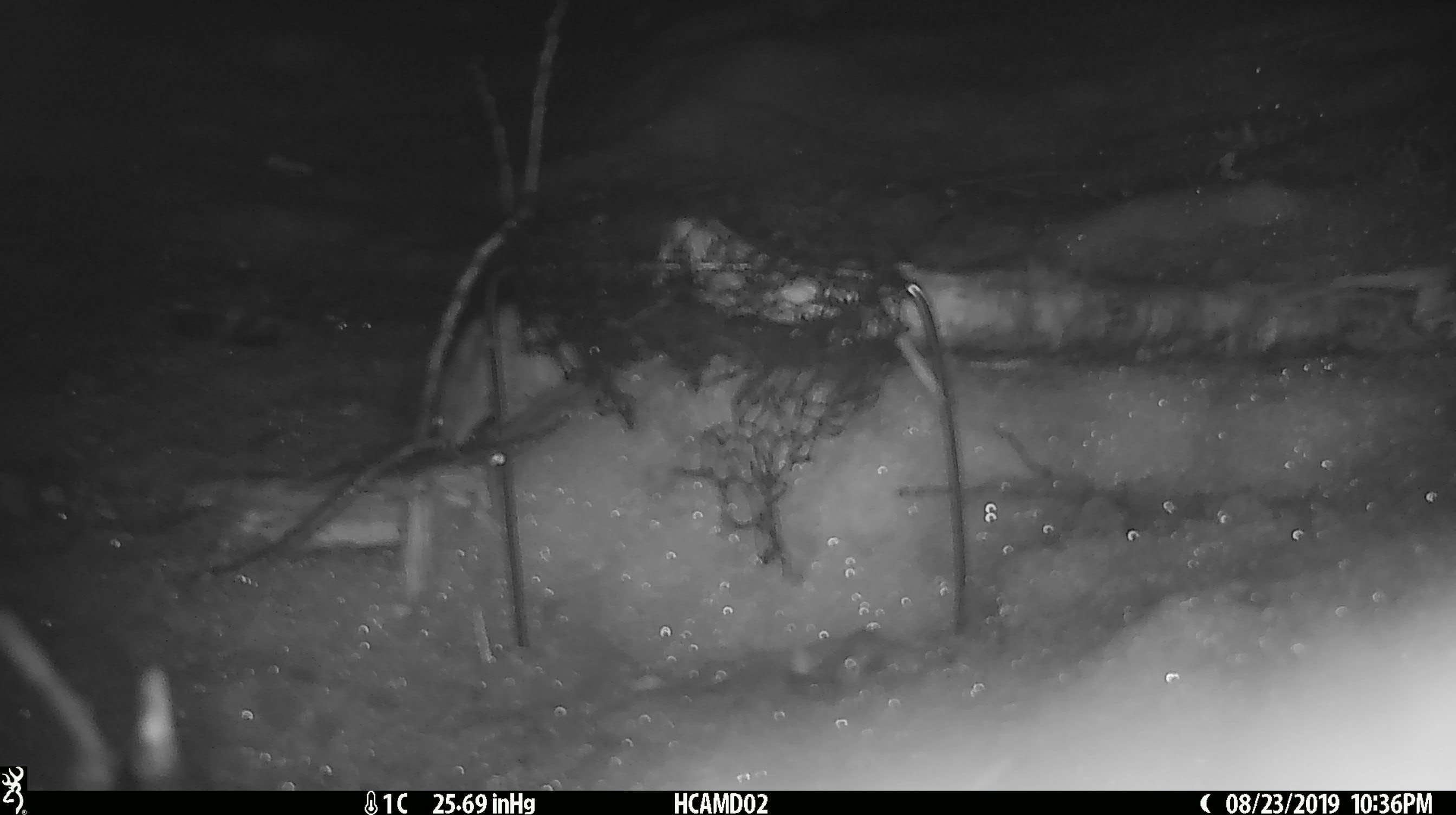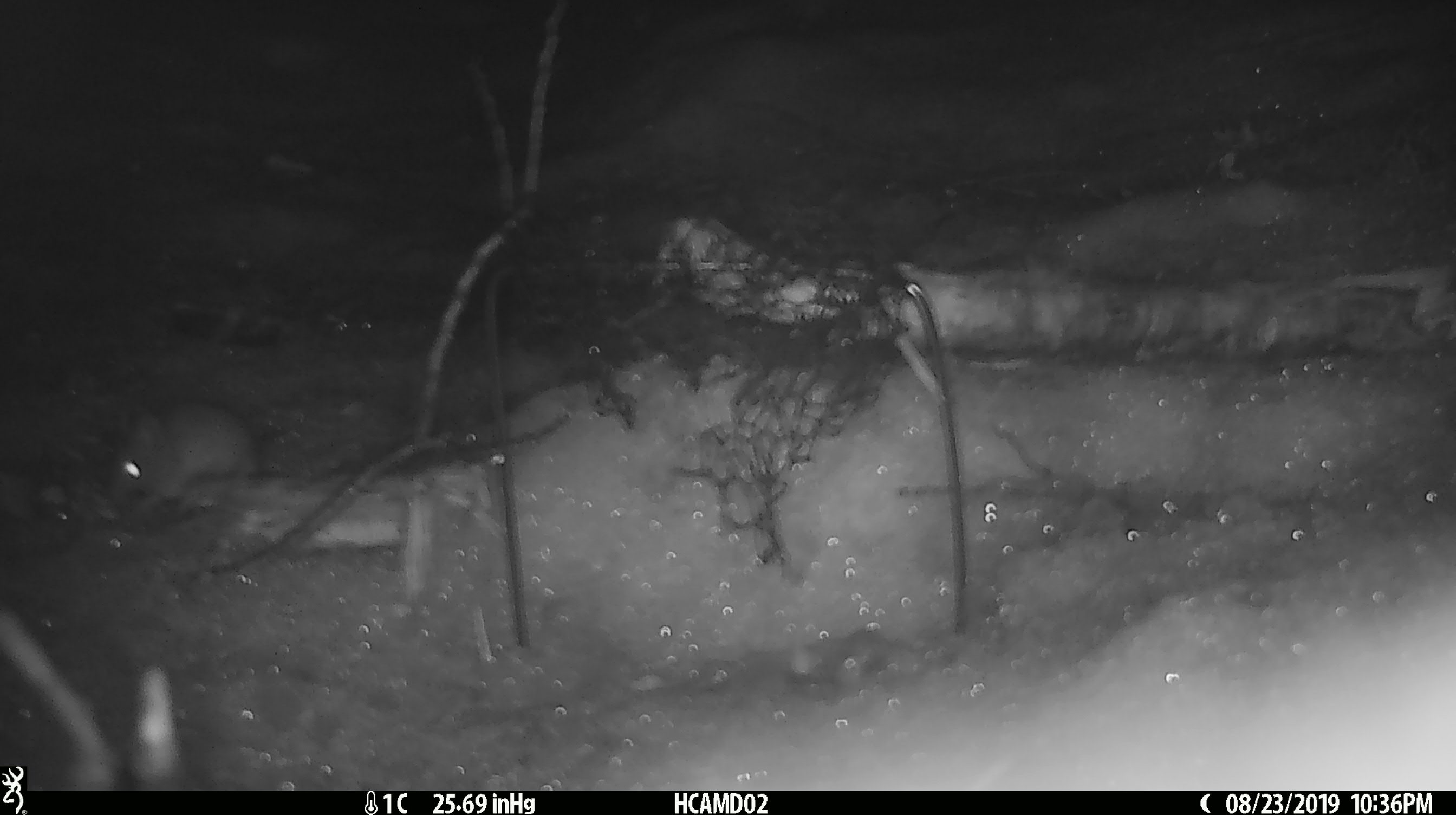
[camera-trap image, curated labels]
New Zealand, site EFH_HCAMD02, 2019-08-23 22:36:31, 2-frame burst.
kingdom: Animalia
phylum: Chordata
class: Mammalia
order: Rodentia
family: Muridae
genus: Mus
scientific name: Mus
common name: mouse